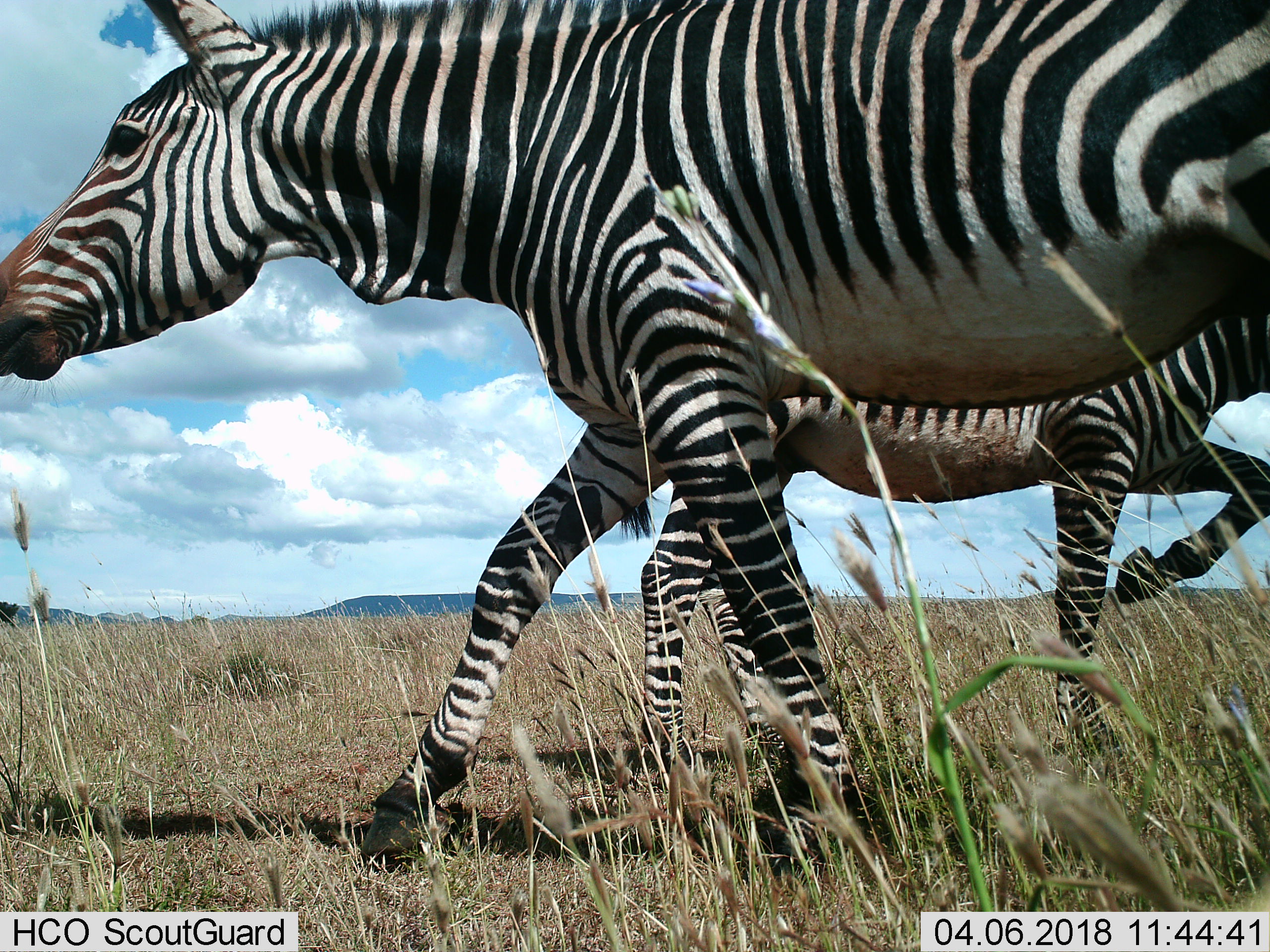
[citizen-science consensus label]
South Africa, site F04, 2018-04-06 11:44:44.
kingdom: Animalia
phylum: Chordata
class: Mammalia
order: Perissodactyla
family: Equidae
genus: Equus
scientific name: Equus zebra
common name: mountain zebra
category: zebramountain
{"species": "zebramountain (mountain zebra) (Equus zebra)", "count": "2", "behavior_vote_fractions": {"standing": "0%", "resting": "0%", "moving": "90%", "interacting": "10%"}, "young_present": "0%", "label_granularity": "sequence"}